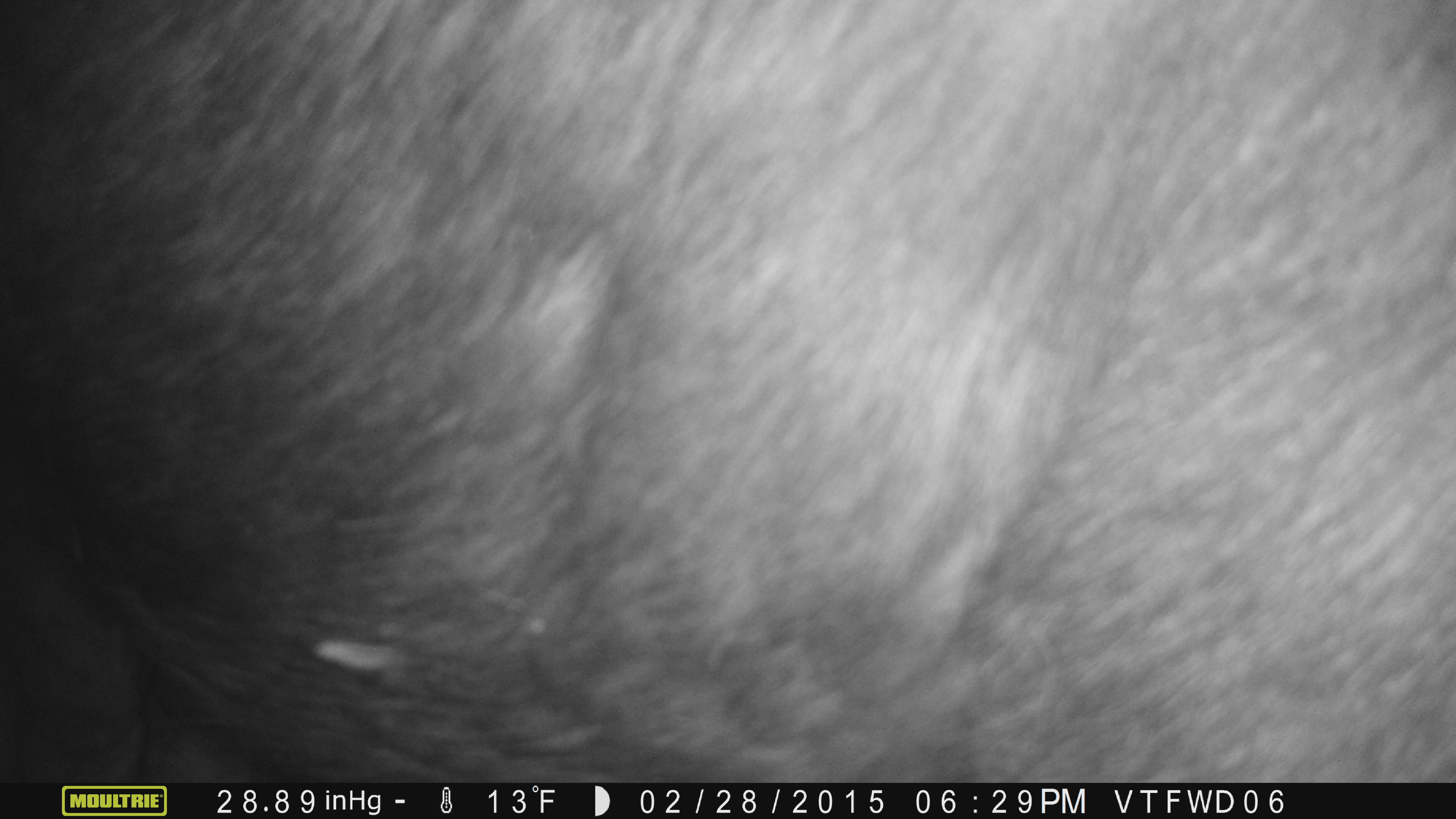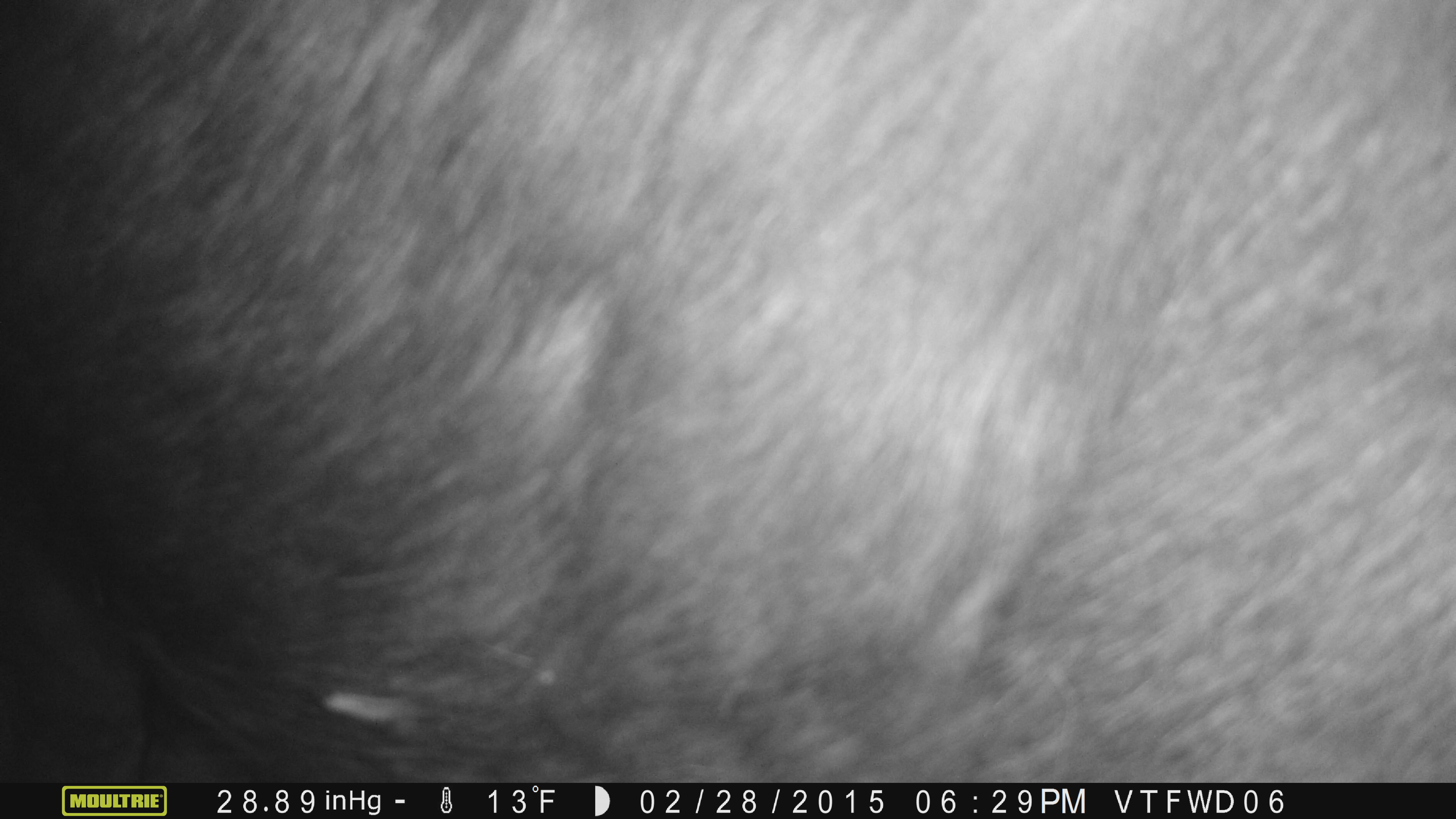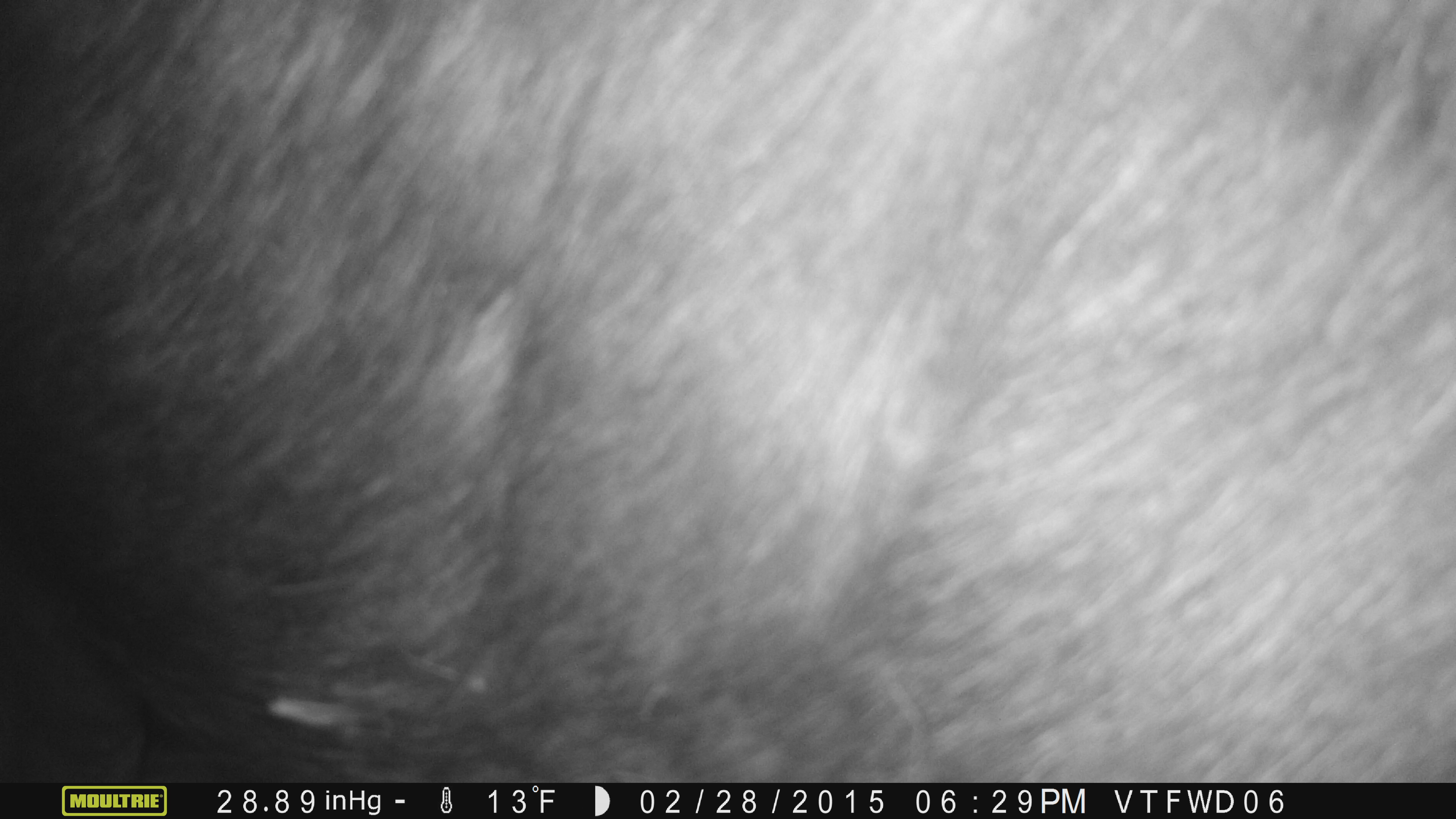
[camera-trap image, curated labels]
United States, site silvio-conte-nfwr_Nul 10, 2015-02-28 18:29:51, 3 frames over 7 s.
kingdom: Animalia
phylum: Chordata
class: Mammalia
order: Artiodactyla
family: Cervidae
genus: Alces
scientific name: Alces alces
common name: moose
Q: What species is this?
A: Moose (Alces alces).